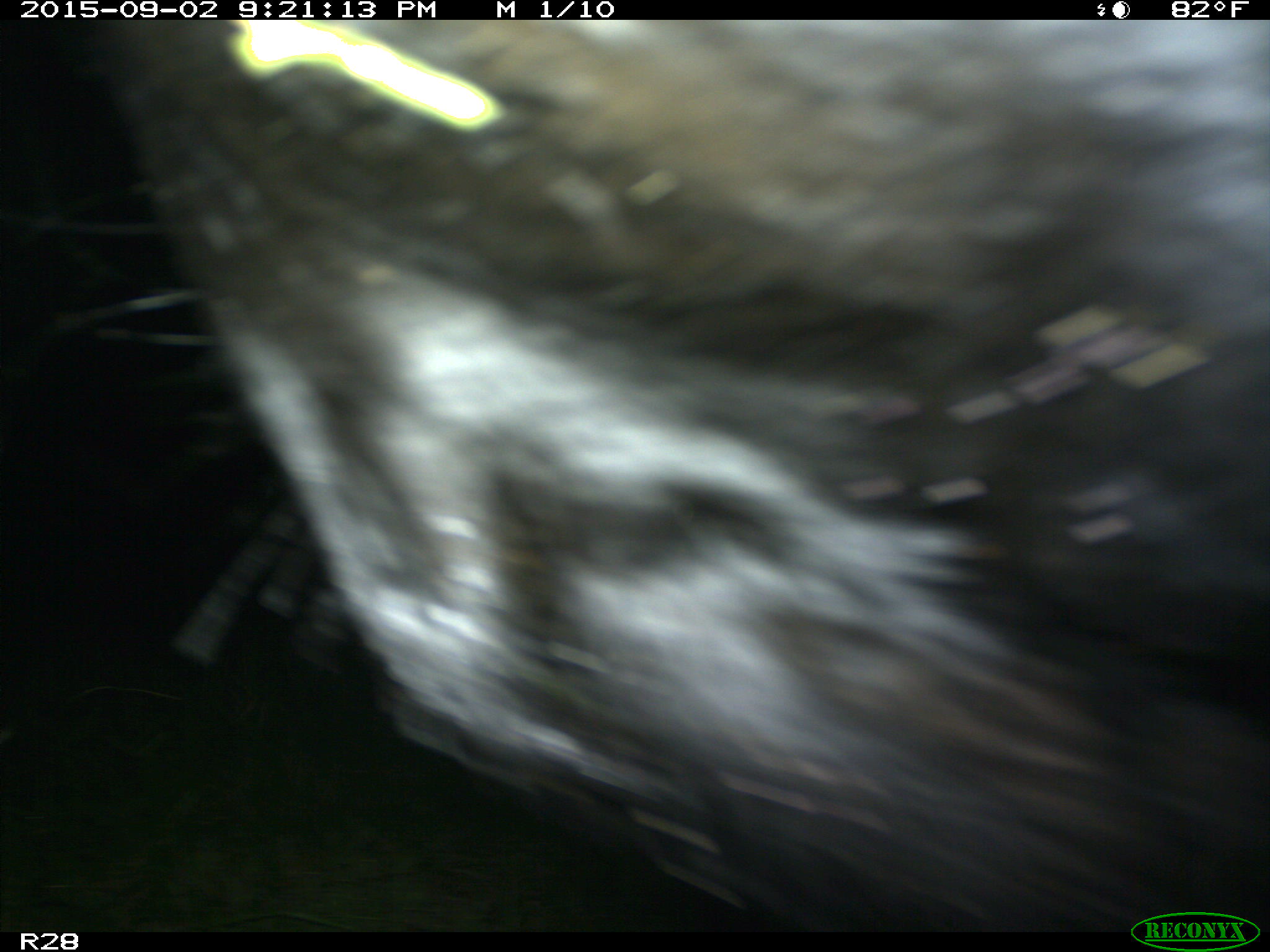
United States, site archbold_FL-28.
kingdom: Animalia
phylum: Chordata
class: Mammalia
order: Artiodactyla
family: Bovidae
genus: Bos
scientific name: Bos taurus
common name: domestic cow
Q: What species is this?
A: Bos taurus (domestic cow).